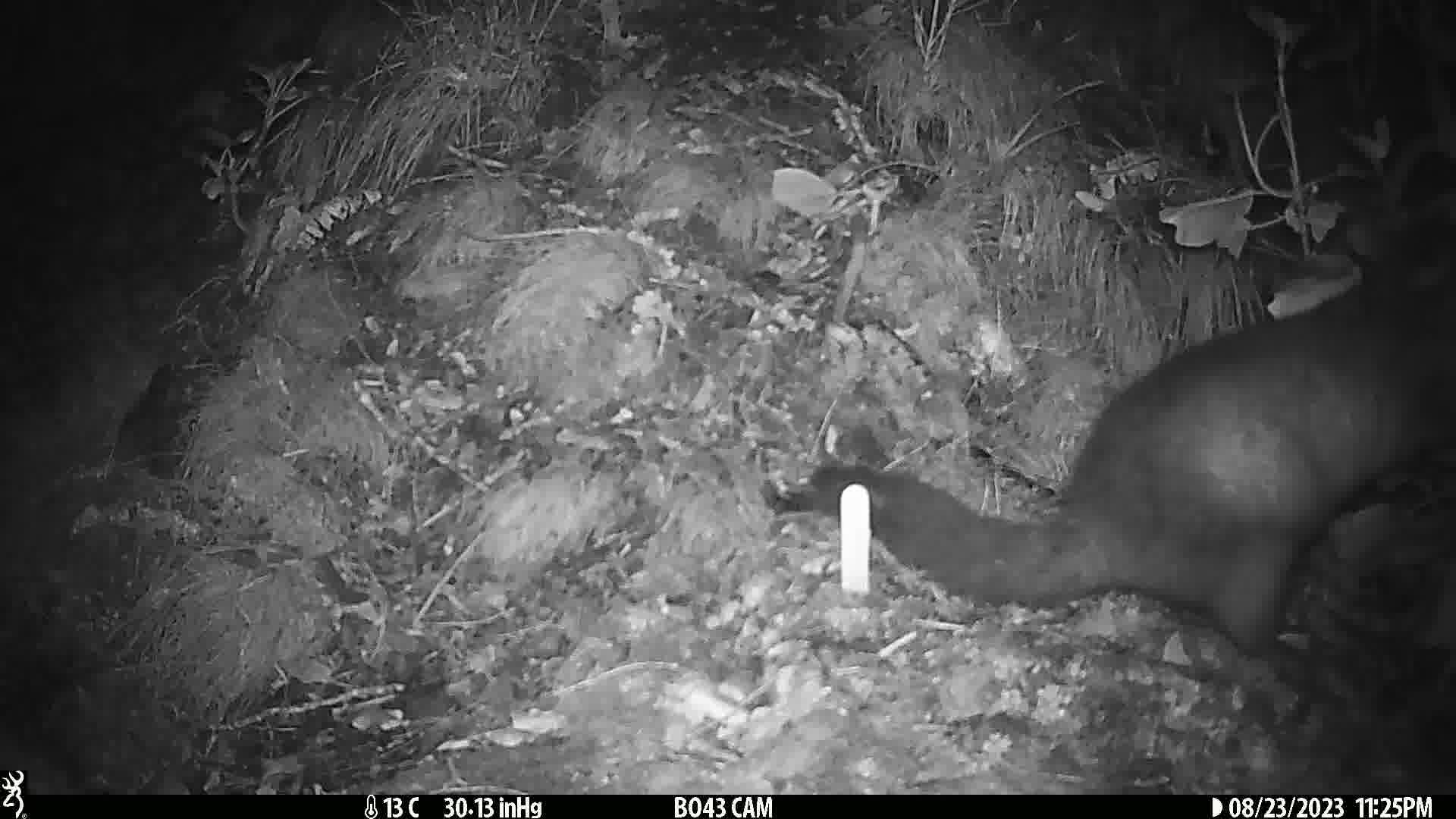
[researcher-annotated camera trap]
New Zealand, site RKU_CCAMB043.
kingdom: Animalia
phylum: Chordata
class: Mammalia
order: Diprotodontia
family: Phalangeridae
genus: Trichosurus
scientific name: Trichosurus vulpecula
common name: common brushtail possum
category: possum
Possum (common brushtail possum) (Trichosurus vulpecula).